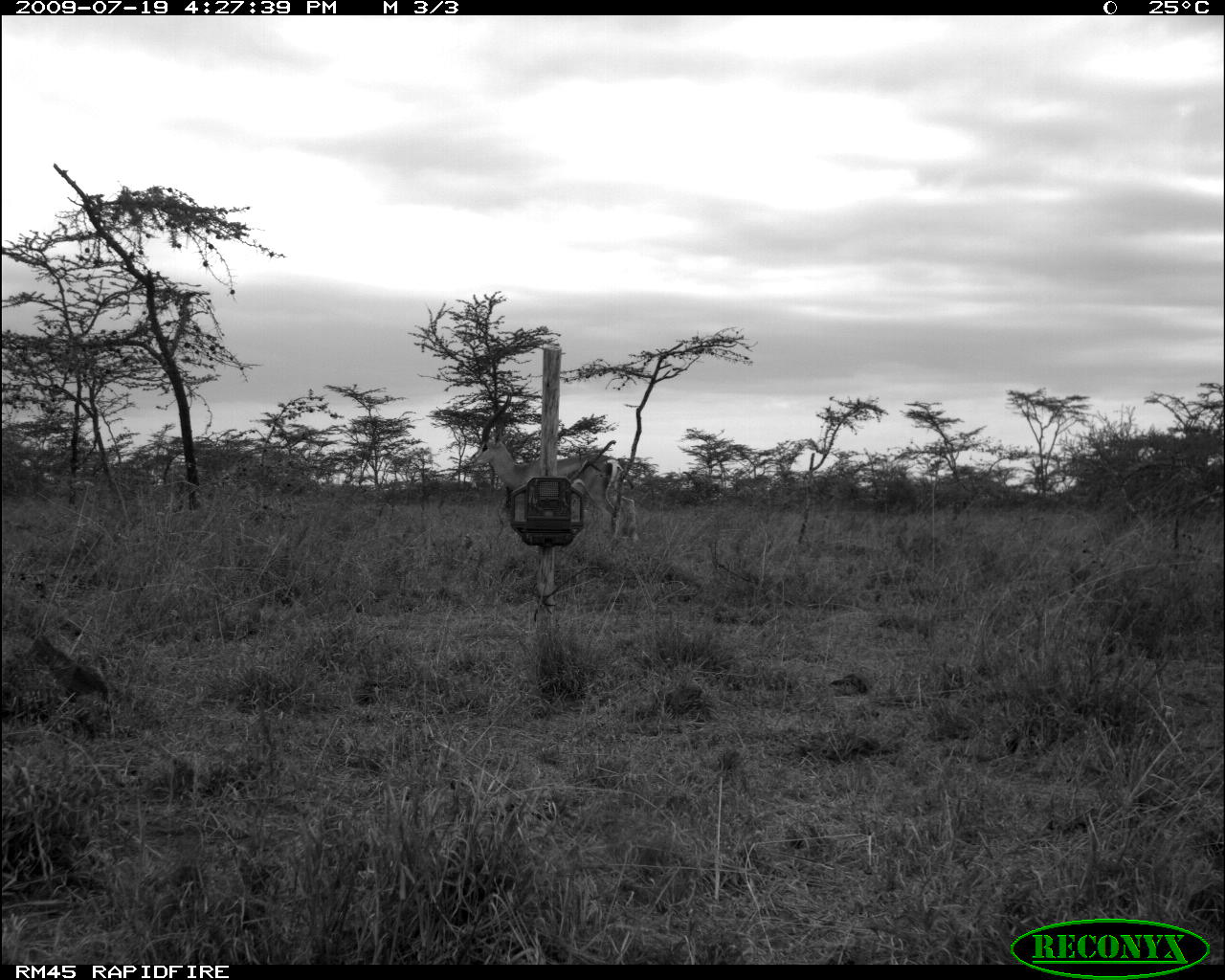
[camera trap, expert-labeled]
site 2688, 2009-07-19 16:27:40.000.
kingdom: Animalia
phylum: Chordata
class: Mammalia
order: Artiodactyla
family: Bovidae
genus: Nanger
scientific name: Nanger granti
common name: grant's gazelle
Nanger granti (grant's gazelle), count 1.